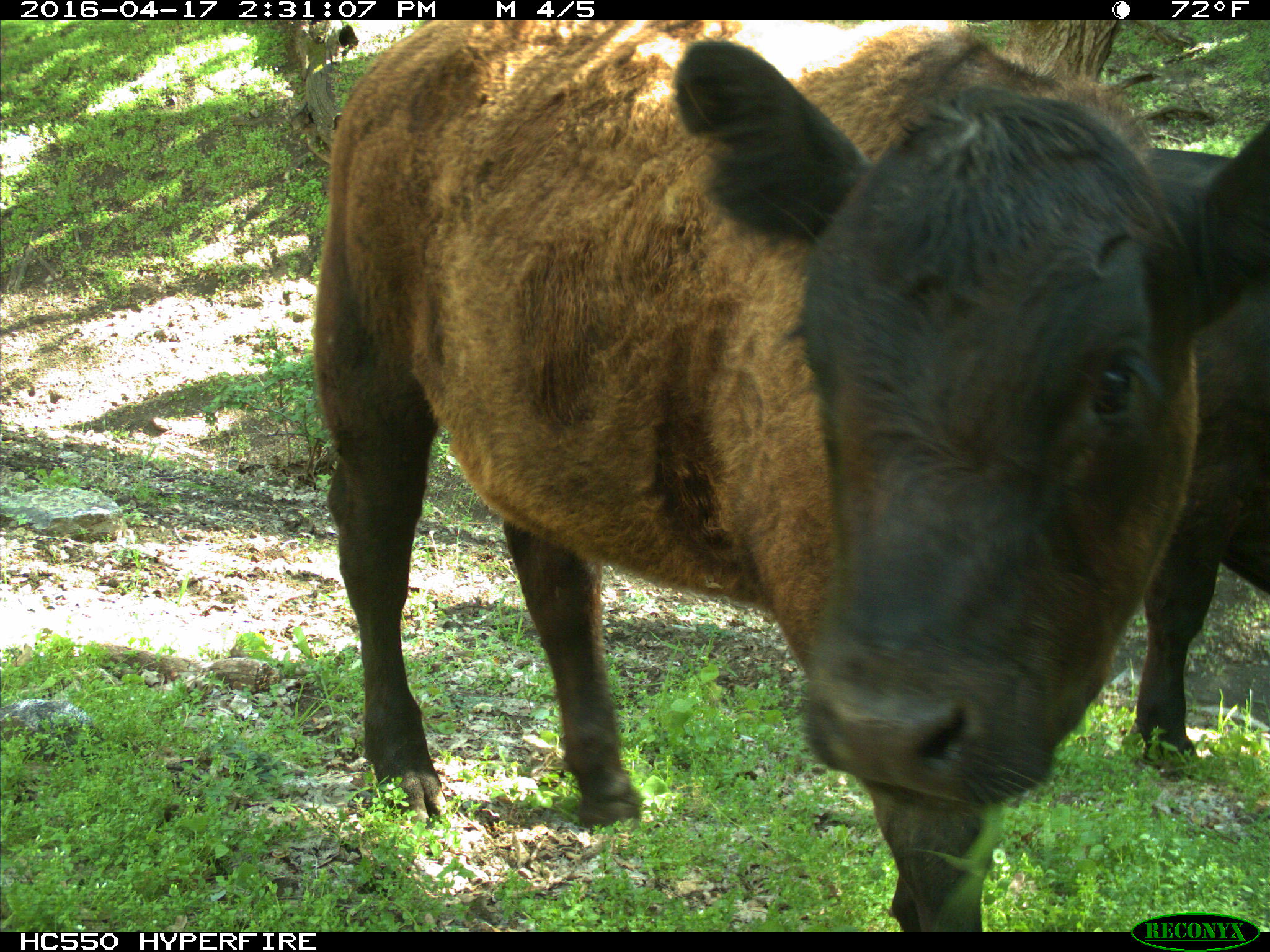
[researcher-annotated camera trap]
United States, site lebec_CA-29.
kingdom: Animalia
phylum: Chordata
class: Mammalia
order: Artiodactyla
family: Bovidae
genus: Bos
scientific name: Bos taurus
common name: domestic cow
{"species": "Bos taurus (domestic cow)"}